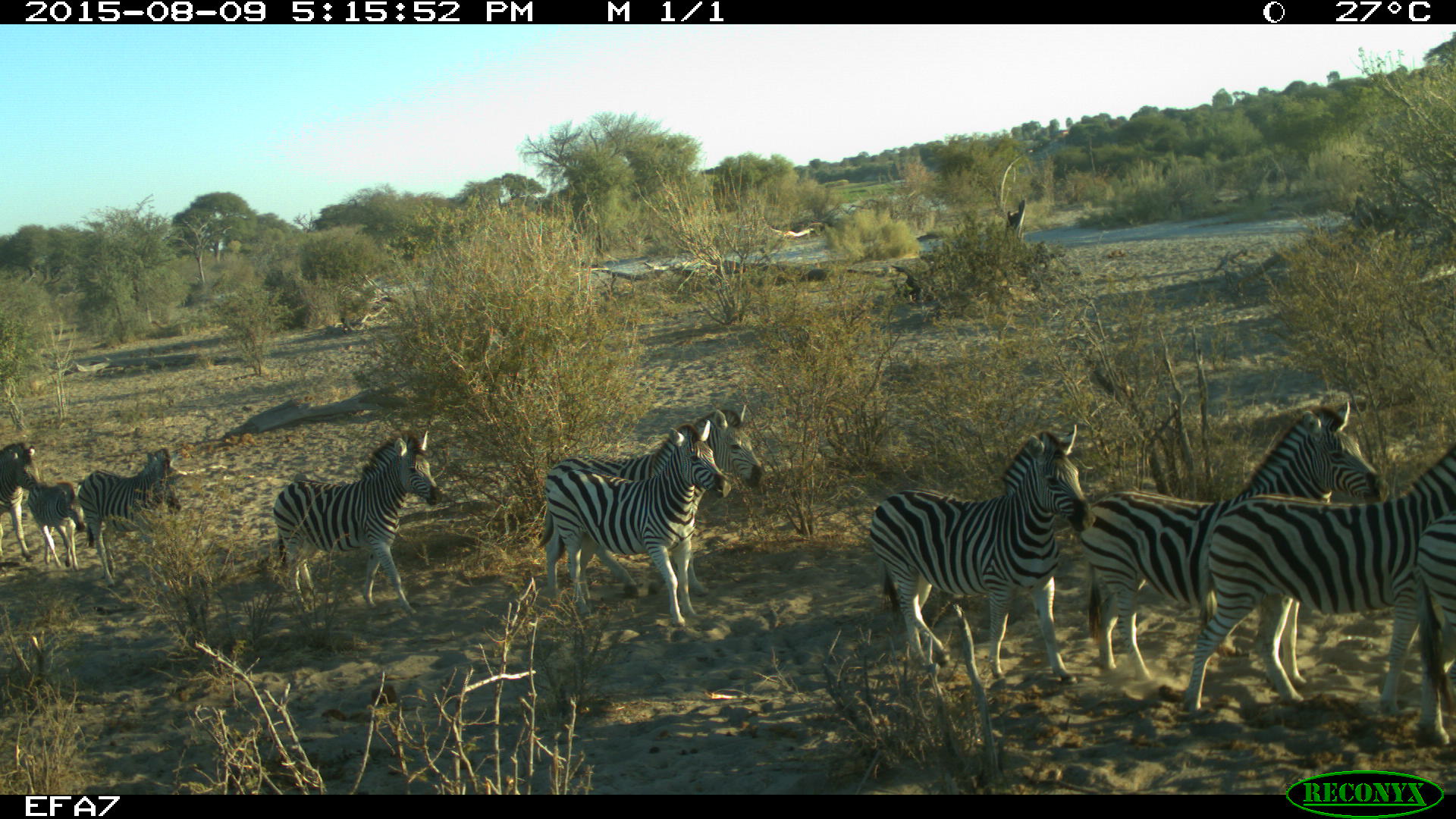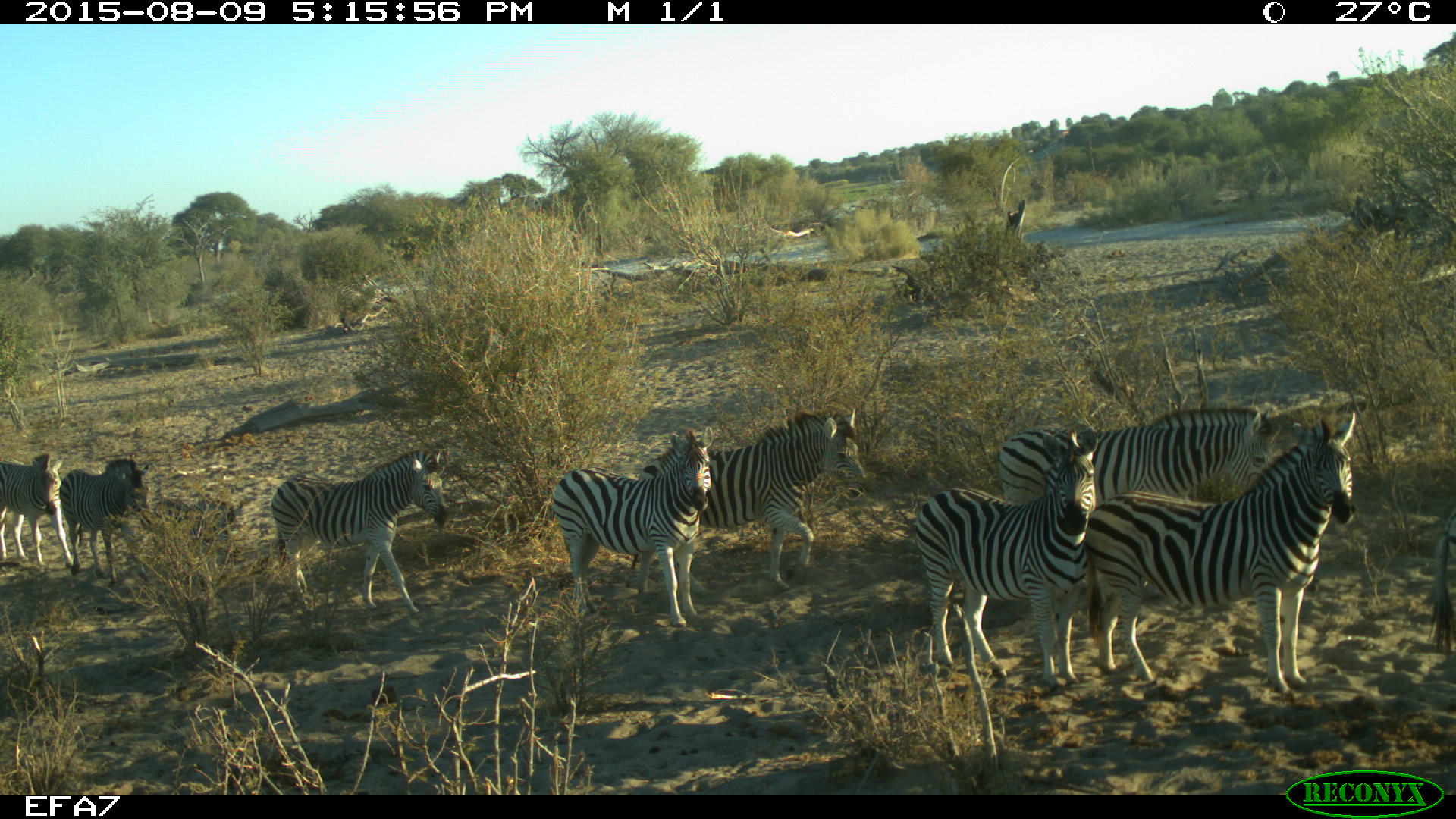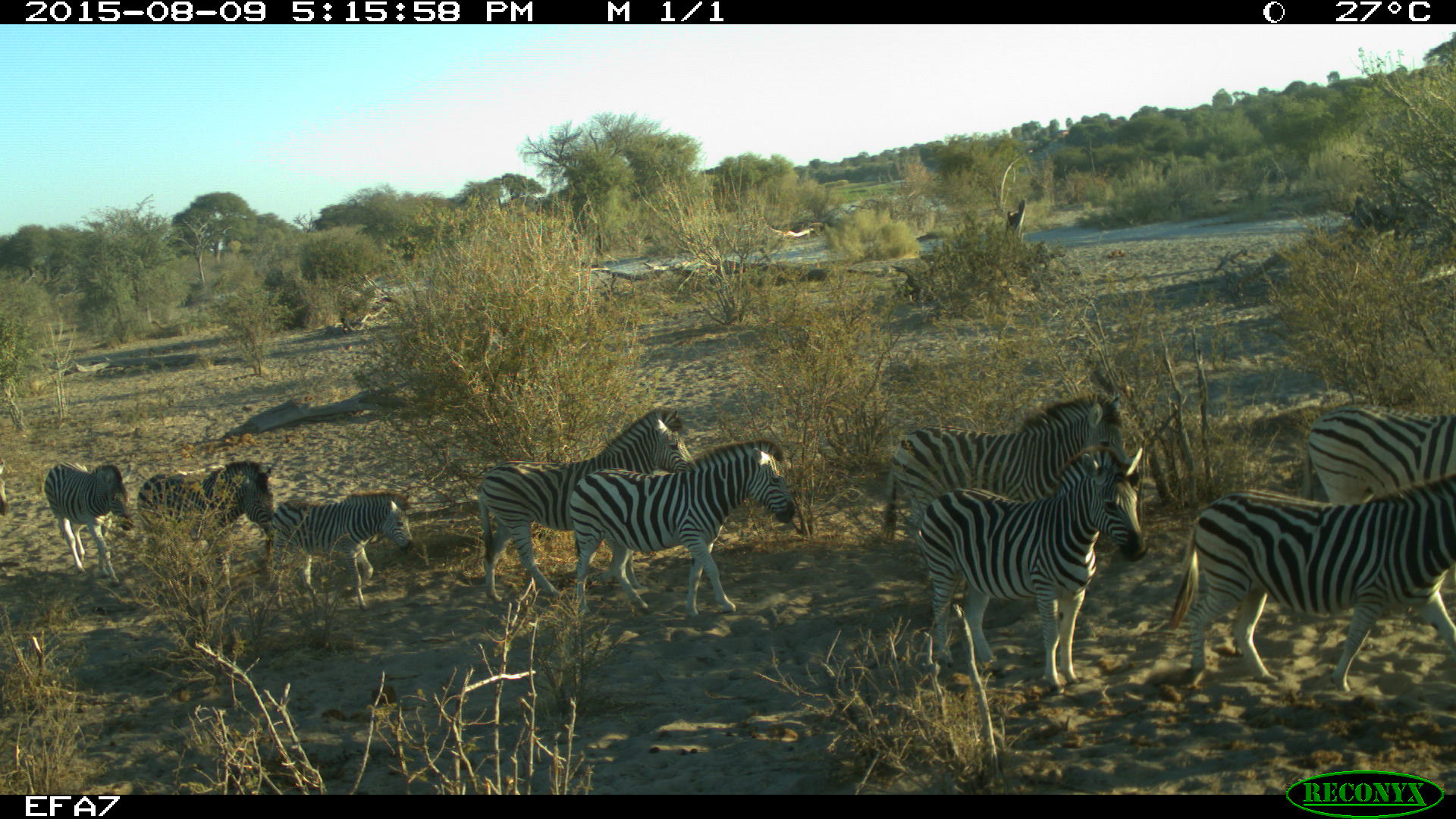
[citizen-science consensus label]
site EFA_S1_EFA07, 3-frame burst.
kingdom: Animalia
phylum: Chordata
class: Mammalia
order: Perissodactyla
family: Equidae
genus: Equus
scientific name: Equus quagga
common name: plains zebra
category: zebraplains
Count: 11-50.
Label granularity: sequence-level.